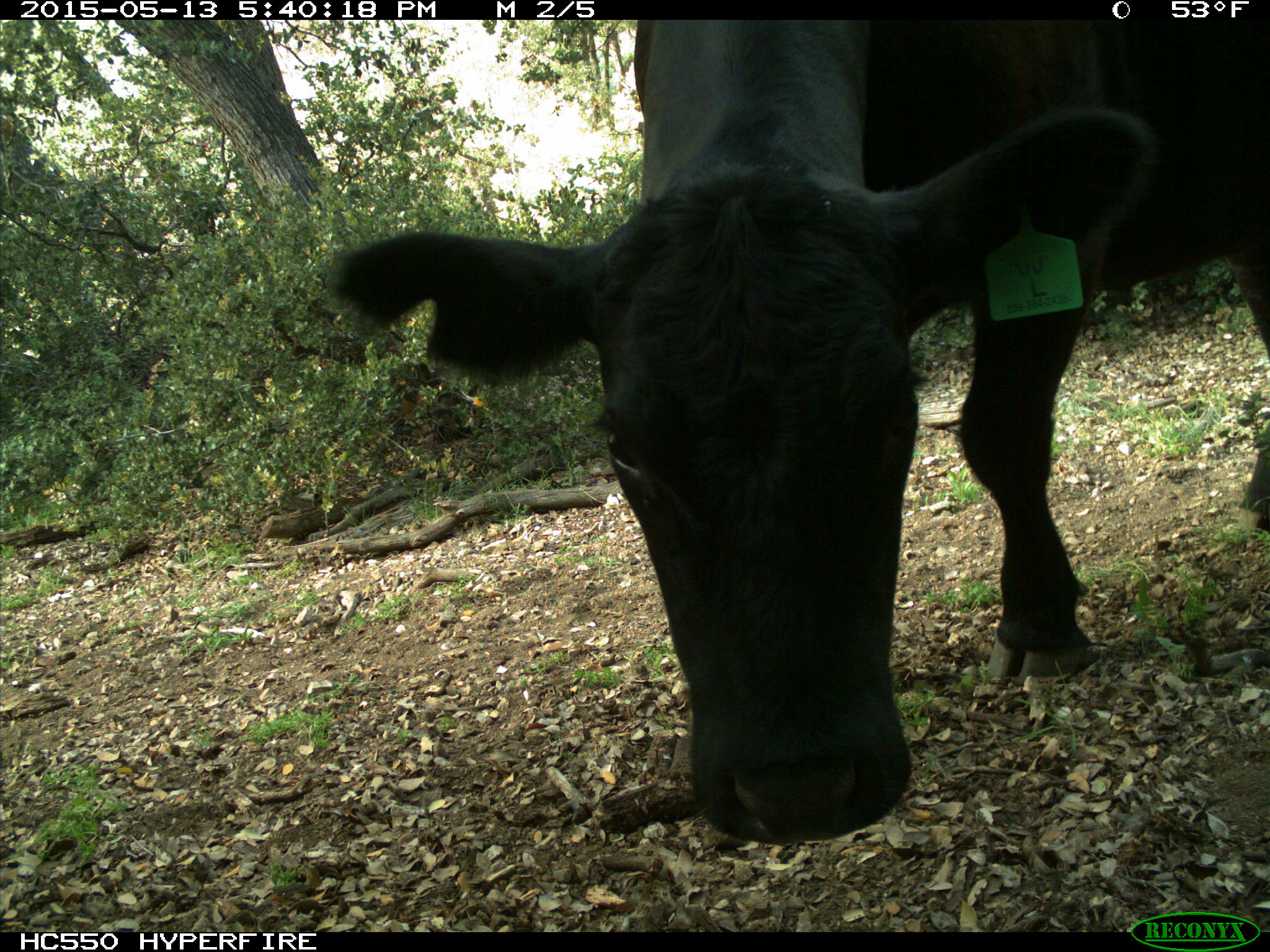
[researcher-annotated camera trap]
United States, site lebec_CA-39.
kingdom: Animalia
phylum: Chordata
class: Mammalia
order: Artiodactyla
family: Bovidae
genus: Bos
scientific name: Bos taurus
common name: domestic cow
Bos taurus (domestic cow).